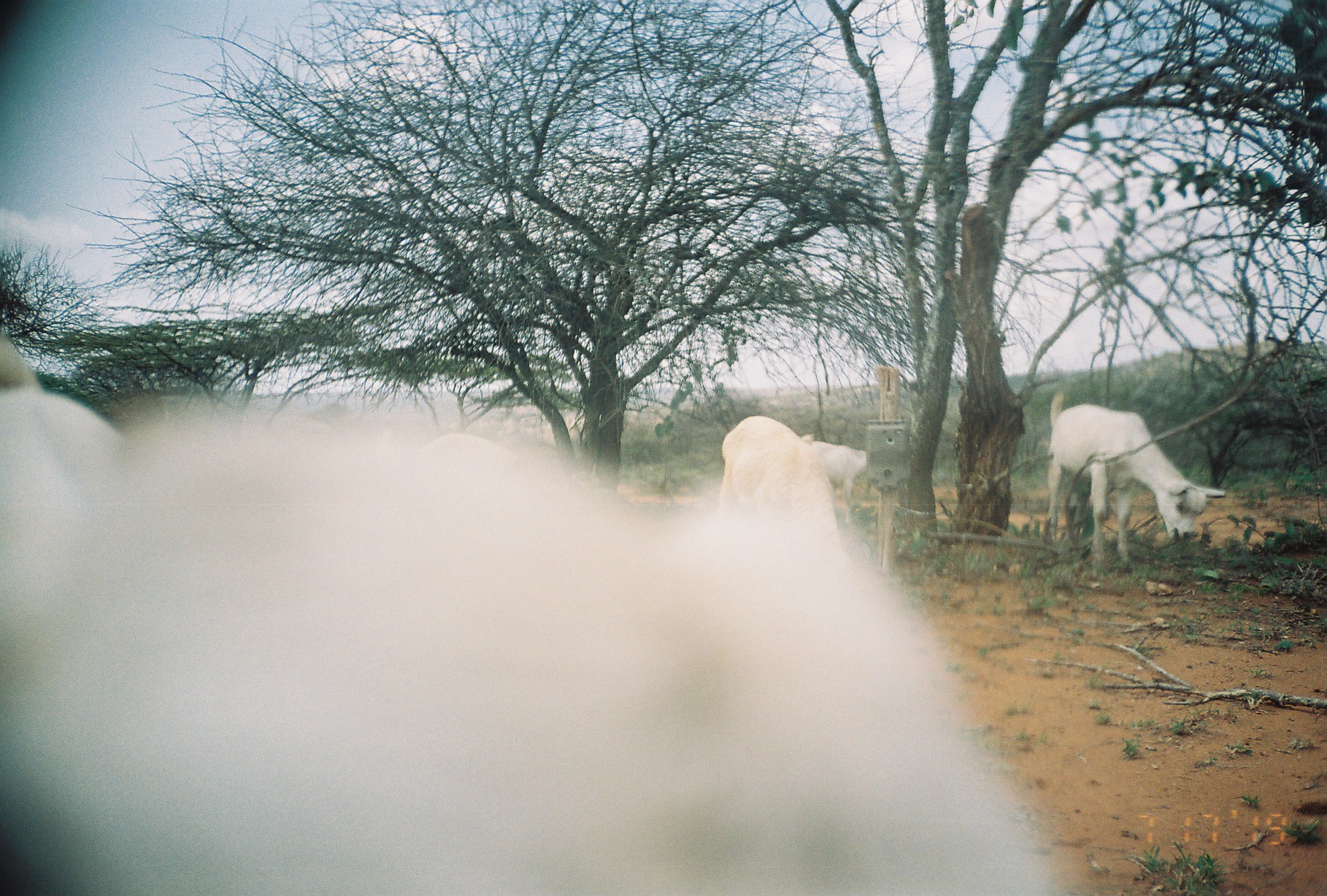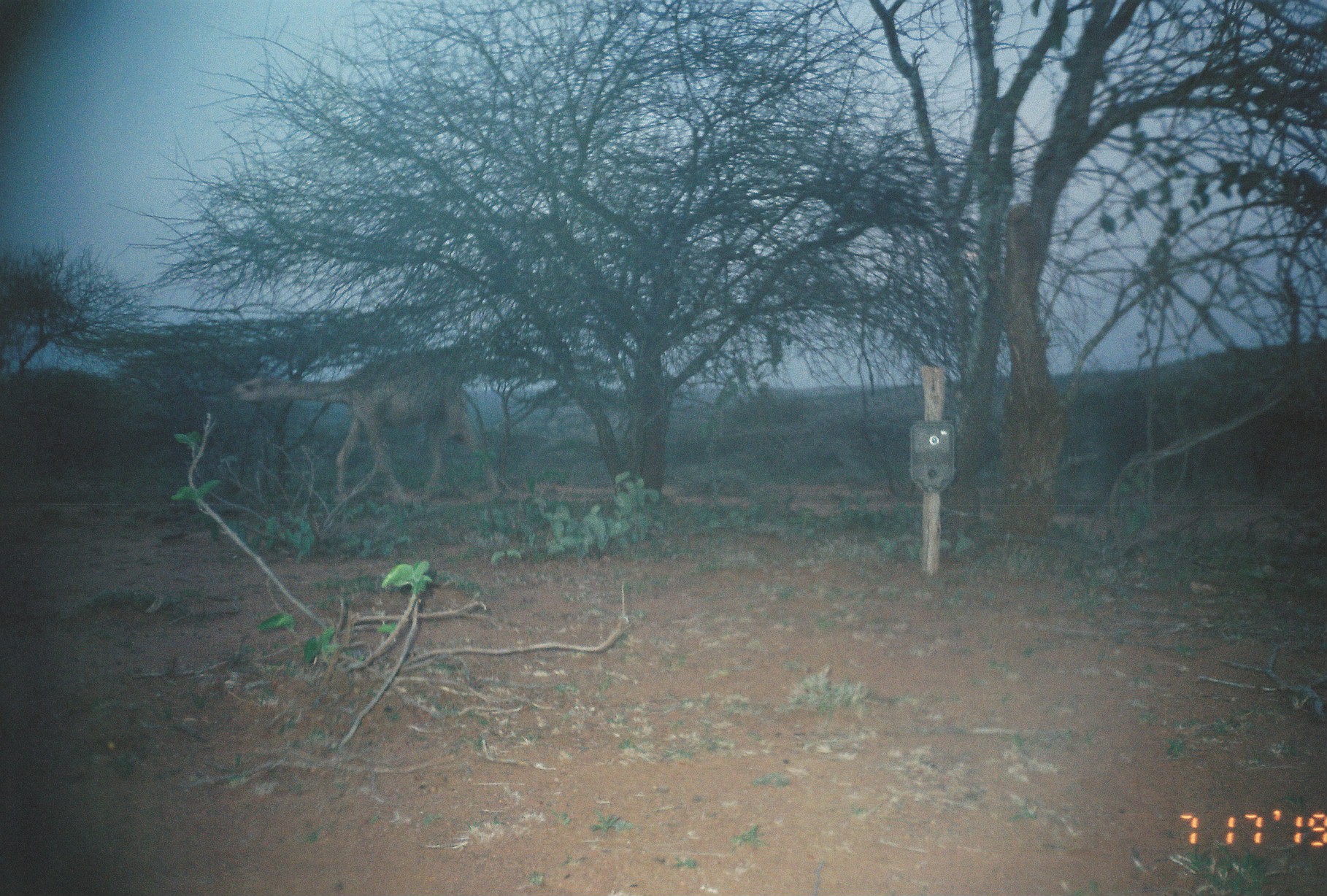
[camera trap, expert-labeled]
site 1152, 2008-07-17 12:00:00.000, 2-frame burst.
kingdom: Animalia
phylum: Chordata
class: Mammalia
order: Artiodactyla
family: Bovidae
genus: Capra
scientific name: Capra aegagrus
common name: wild goat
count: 4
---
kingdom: Animalia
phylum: Chordata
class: Mammalia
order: Artiodactyla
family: Camelidae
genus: Camelus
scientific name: Camelus dromedarius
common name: dromedary camel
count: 1